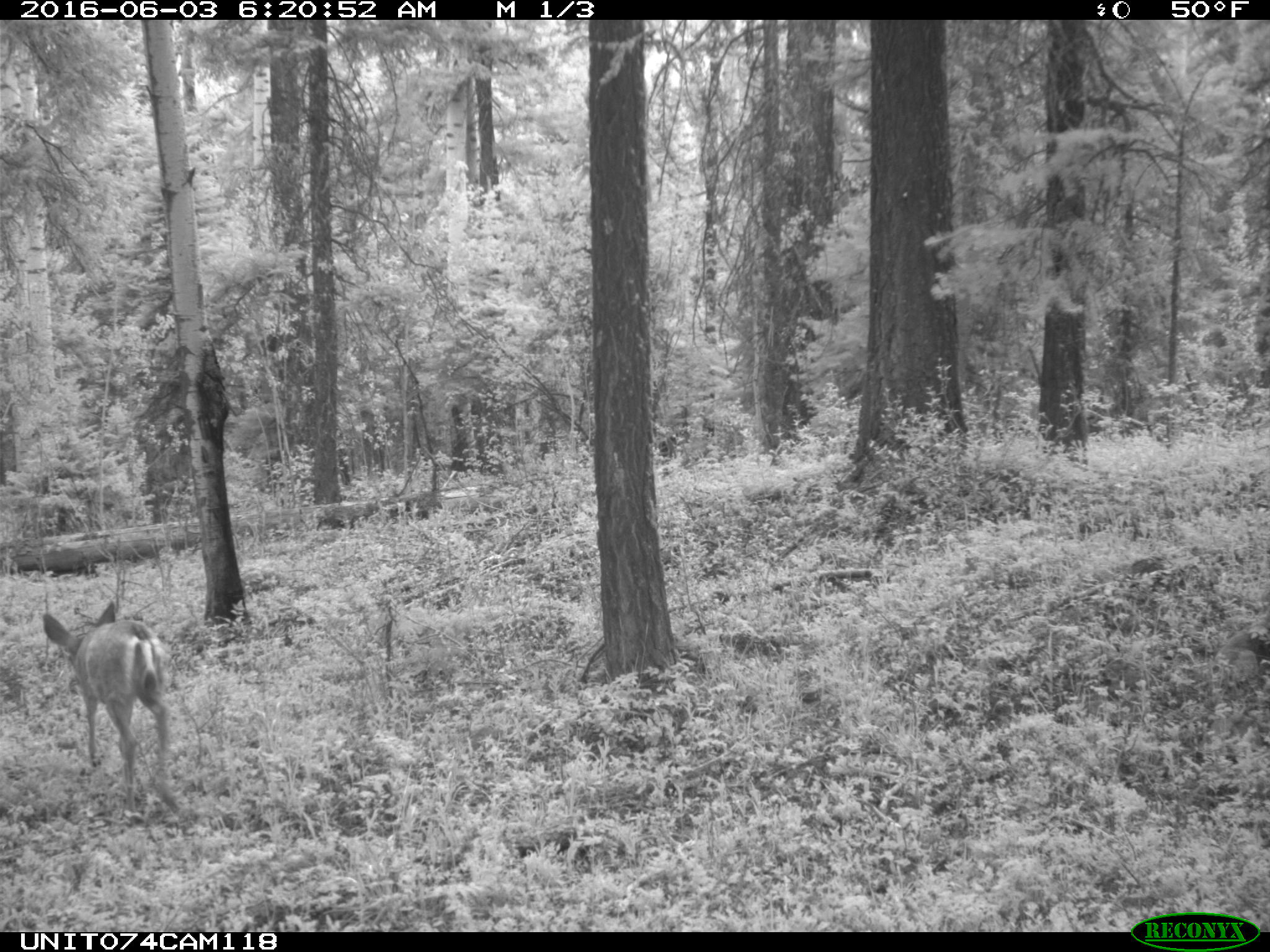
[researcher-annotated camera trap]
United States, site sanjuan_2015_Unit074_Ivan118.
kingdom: Animalia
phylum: Chordata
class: Mammalia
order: Artiodactyla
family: Cervidae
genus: Odocoileus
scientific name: Odocoileus hemionus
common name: mule deer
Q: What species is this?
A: Odocoileus hemionus (mule deer).